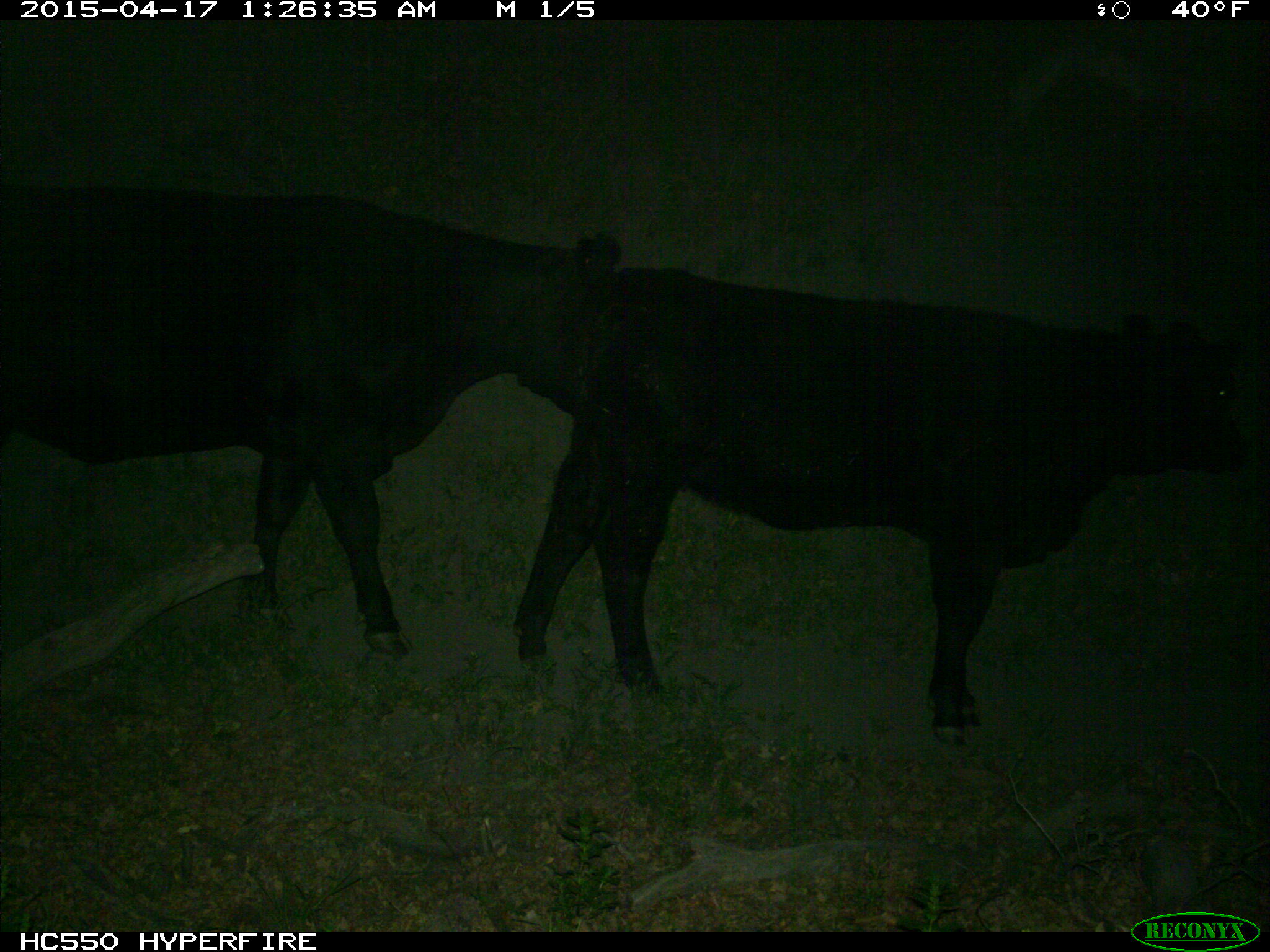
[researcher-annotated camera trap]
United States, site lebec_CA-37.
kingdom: Animalia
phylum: Chordata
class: Mammalia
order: Artiodactyla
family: Bovidae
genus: Bos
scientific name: Bos taurus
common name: domestic cow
Bos taurus (domestic cow).